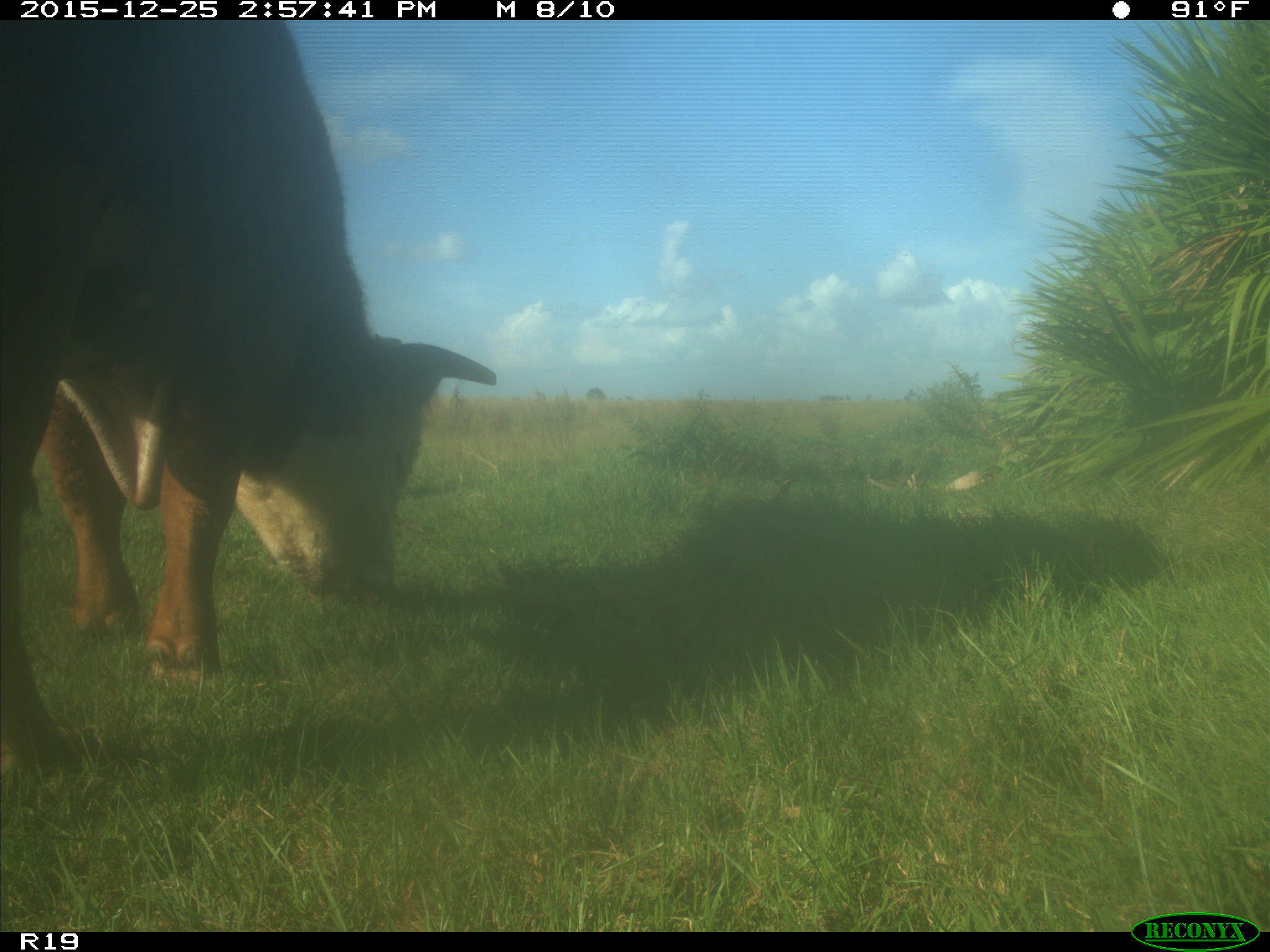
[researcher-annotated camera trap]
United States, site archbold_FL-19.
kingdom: Animalia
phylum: Chordata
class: Mammalia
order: Artiodactyla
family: Bovidae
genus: Bos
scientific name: Bos taurus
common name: domestic cow